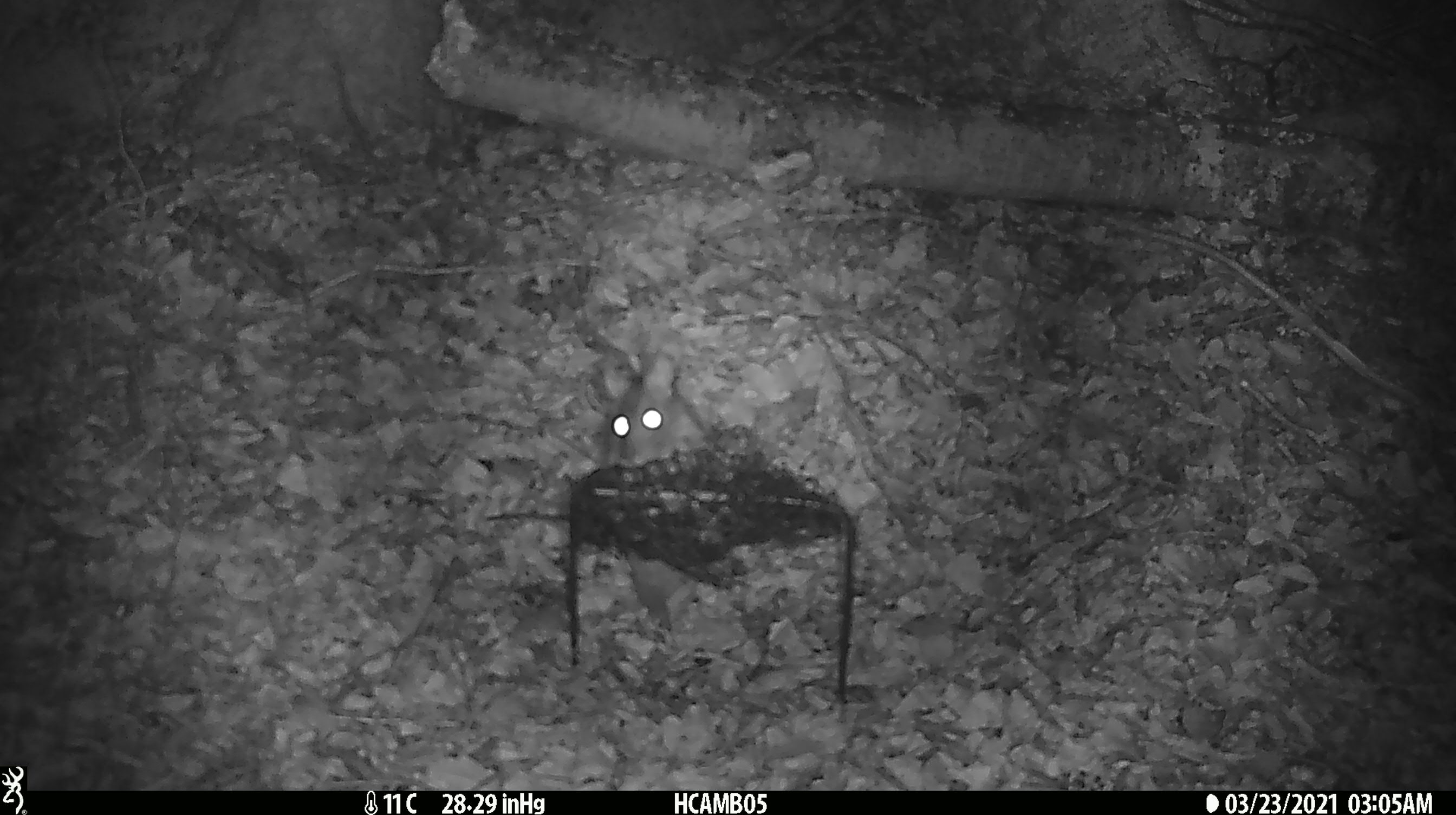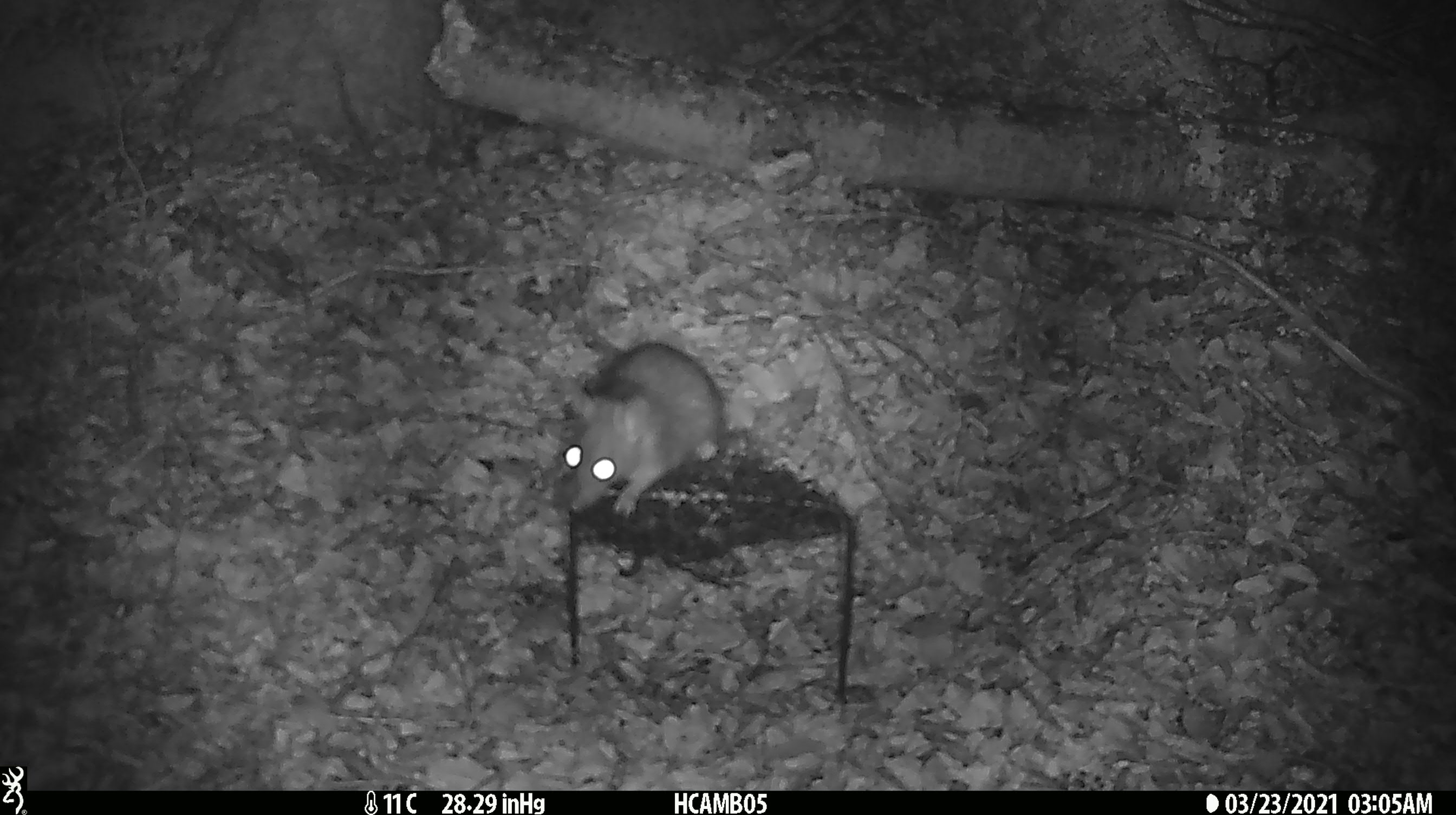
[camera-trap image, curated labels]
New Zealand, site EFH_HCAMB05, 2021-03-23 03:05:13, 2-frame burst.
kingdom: Animalia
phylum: Chordata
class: Mammalia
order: Rodentia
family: Muridae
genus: Rattus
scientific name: Rattus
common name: rat